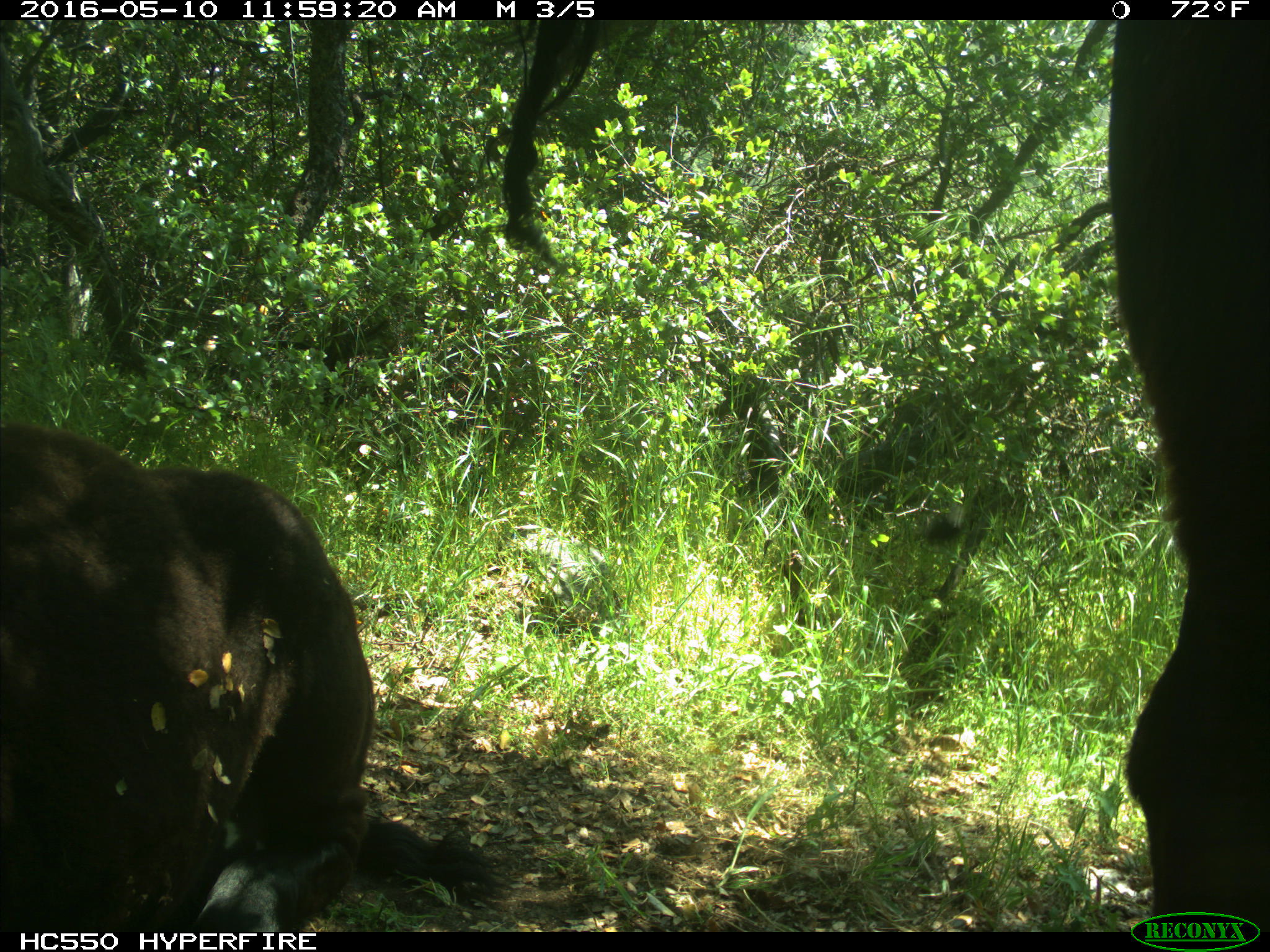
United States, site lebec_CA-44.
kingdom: Animalia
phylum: Chordata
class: Mammalia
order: Artiodactyla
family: Bovidae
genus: Bos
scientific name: Bos taurus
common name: domestic cow